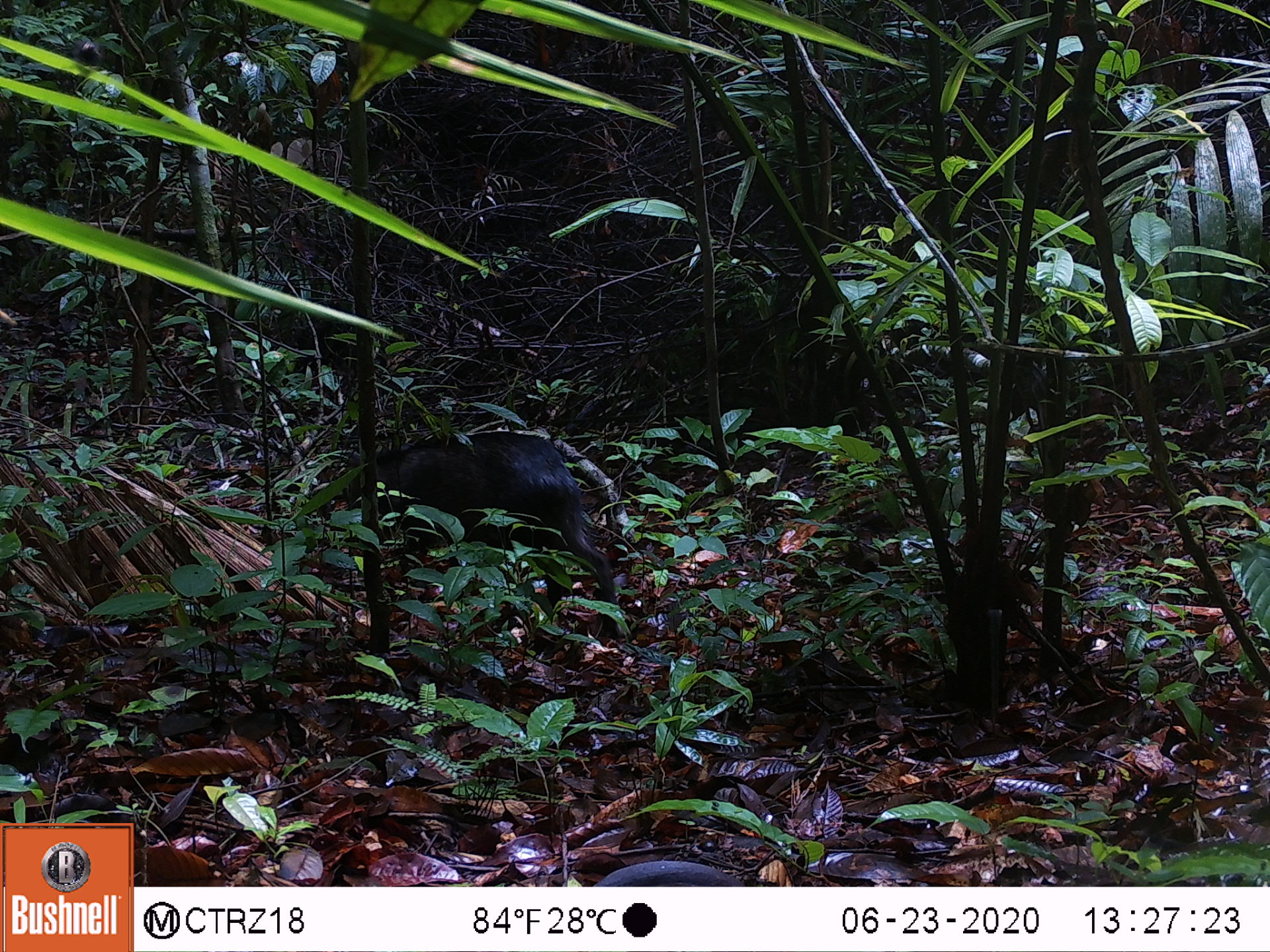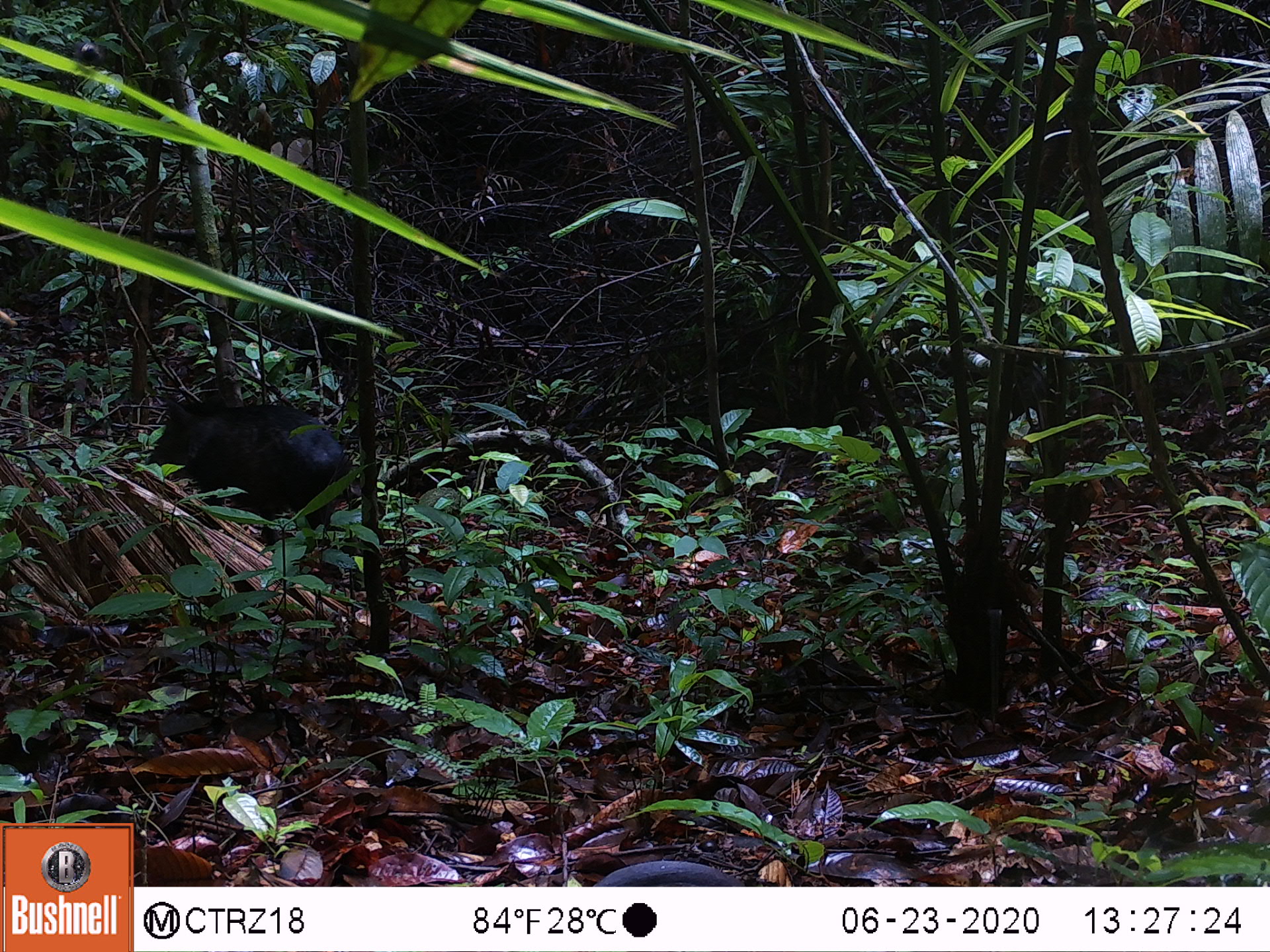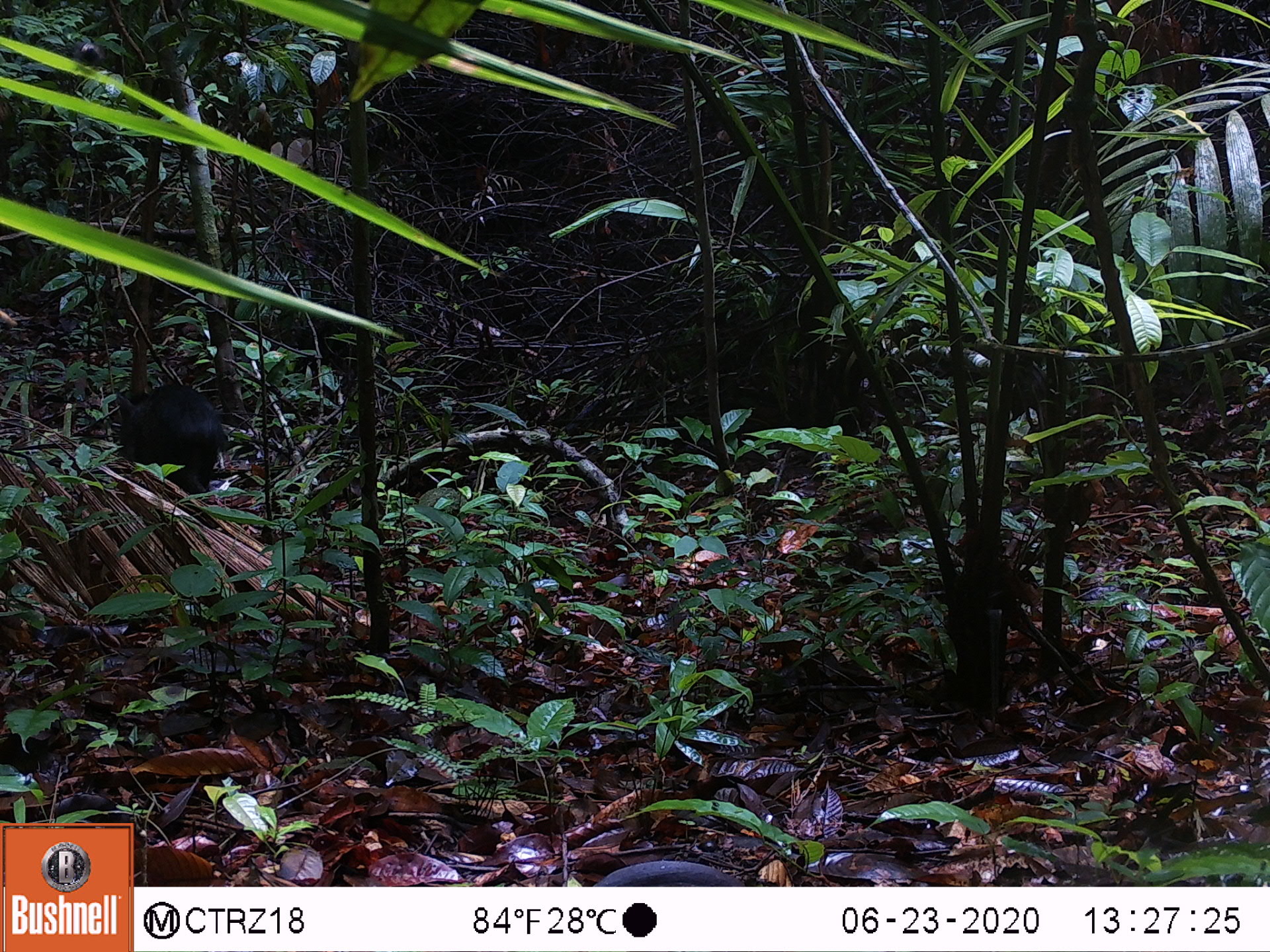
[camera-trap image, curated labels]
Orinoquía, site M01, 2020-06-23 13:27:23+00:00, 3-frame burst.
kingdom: Animalia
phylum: Chordata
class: Mammalia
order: Artiodactyla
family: Tayassuidae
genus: Pecari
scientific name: Pecari tajacu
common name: collared peccary